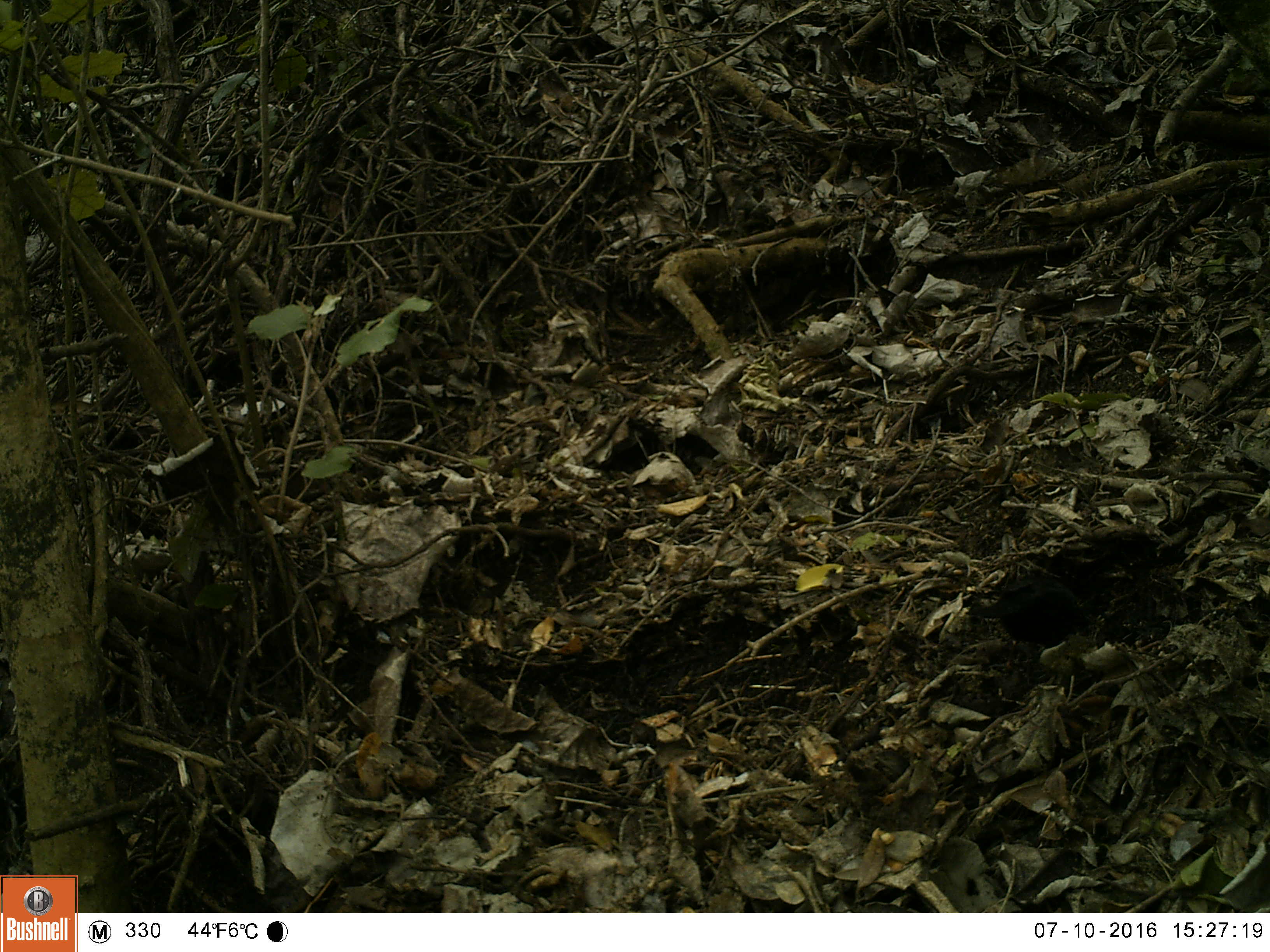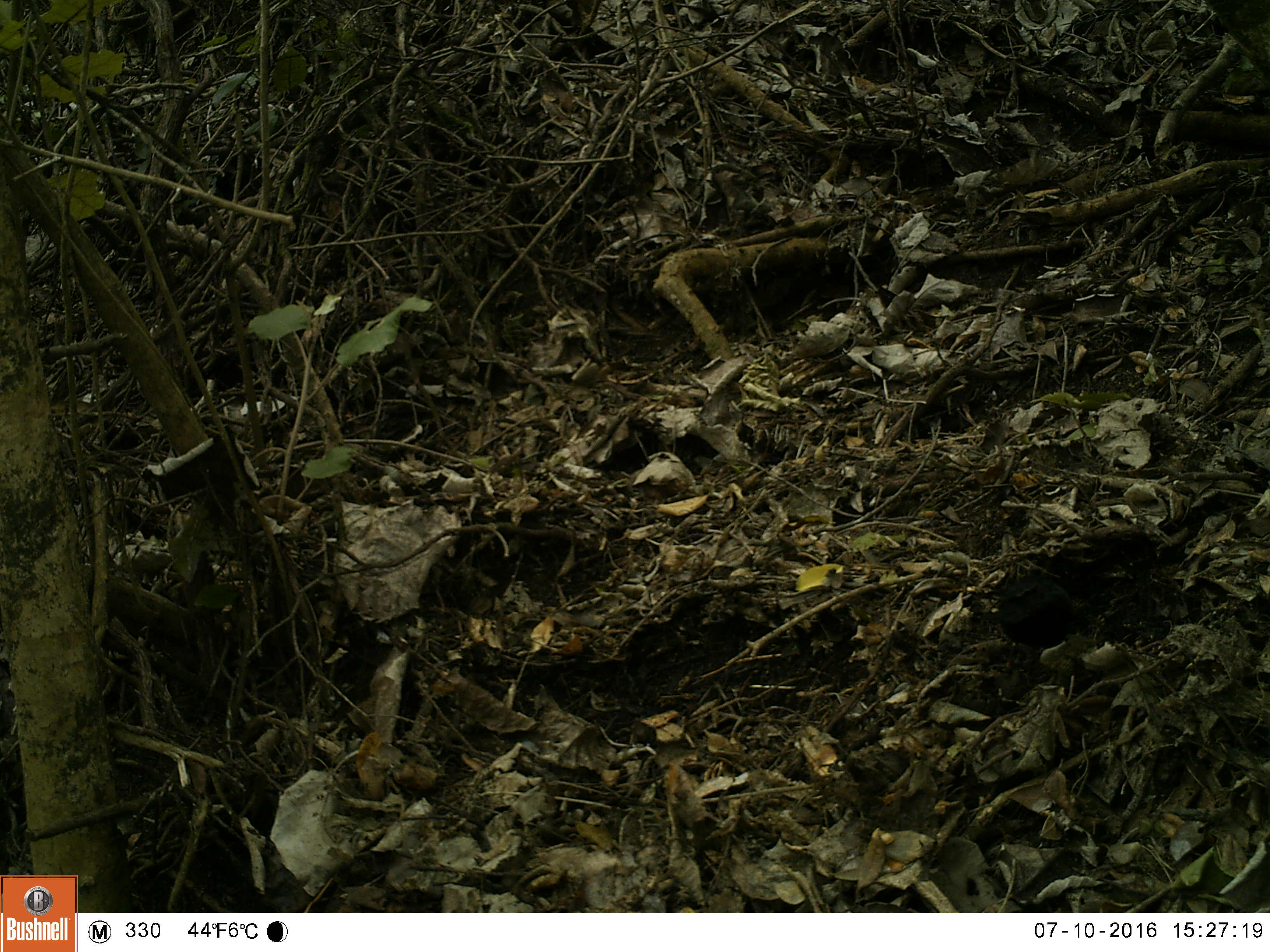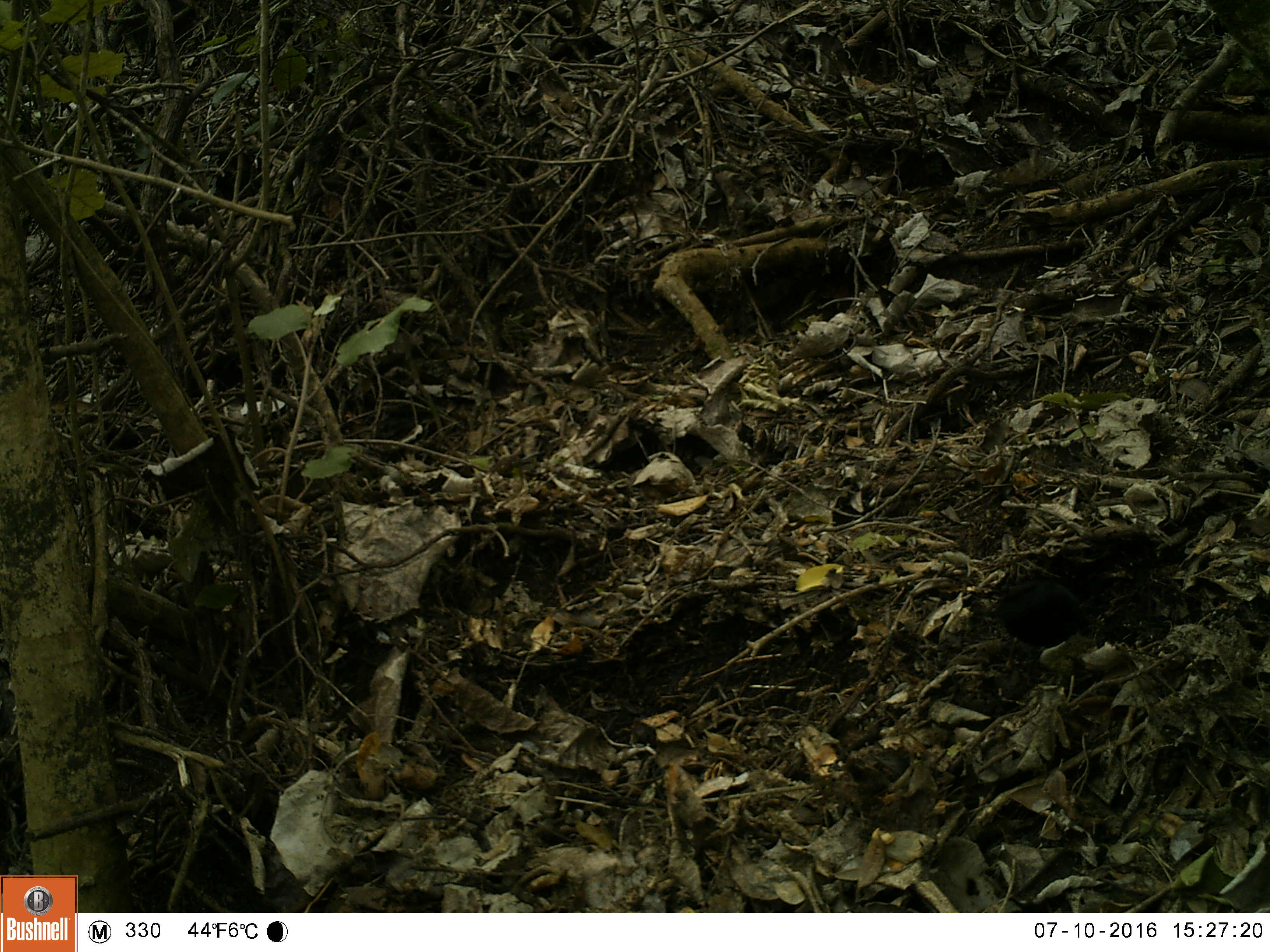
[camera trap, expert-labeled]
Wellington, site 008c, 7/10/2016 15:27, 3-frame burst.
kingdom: Animalia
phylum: Chordata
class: Aves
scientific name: Aves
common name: bird